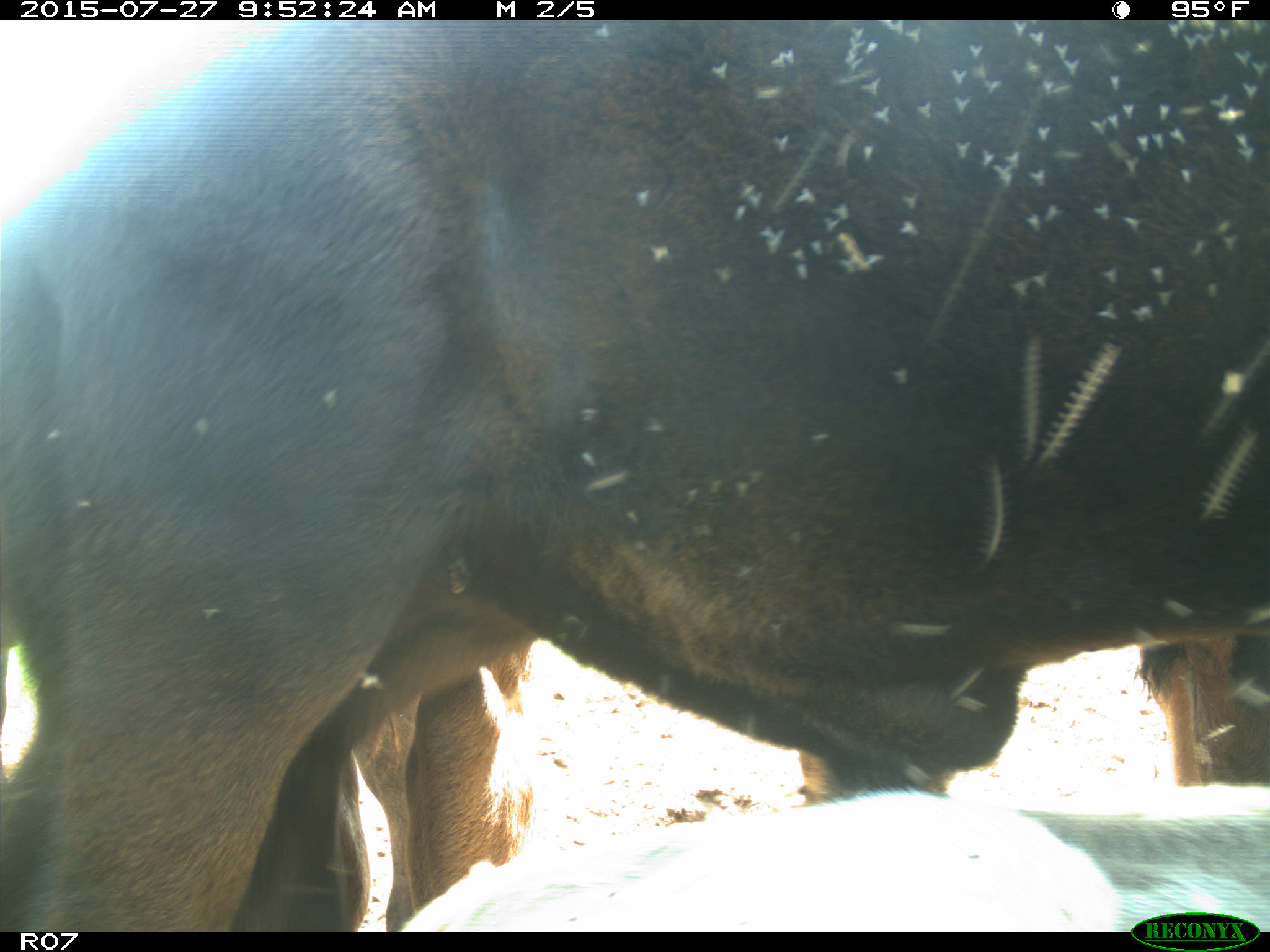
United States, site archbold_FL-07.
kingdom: Animalia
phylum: Chordata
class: Mammalia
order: Artiodactyla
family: Bovidae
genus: Bos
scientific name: Bos taurus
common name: domestic cow